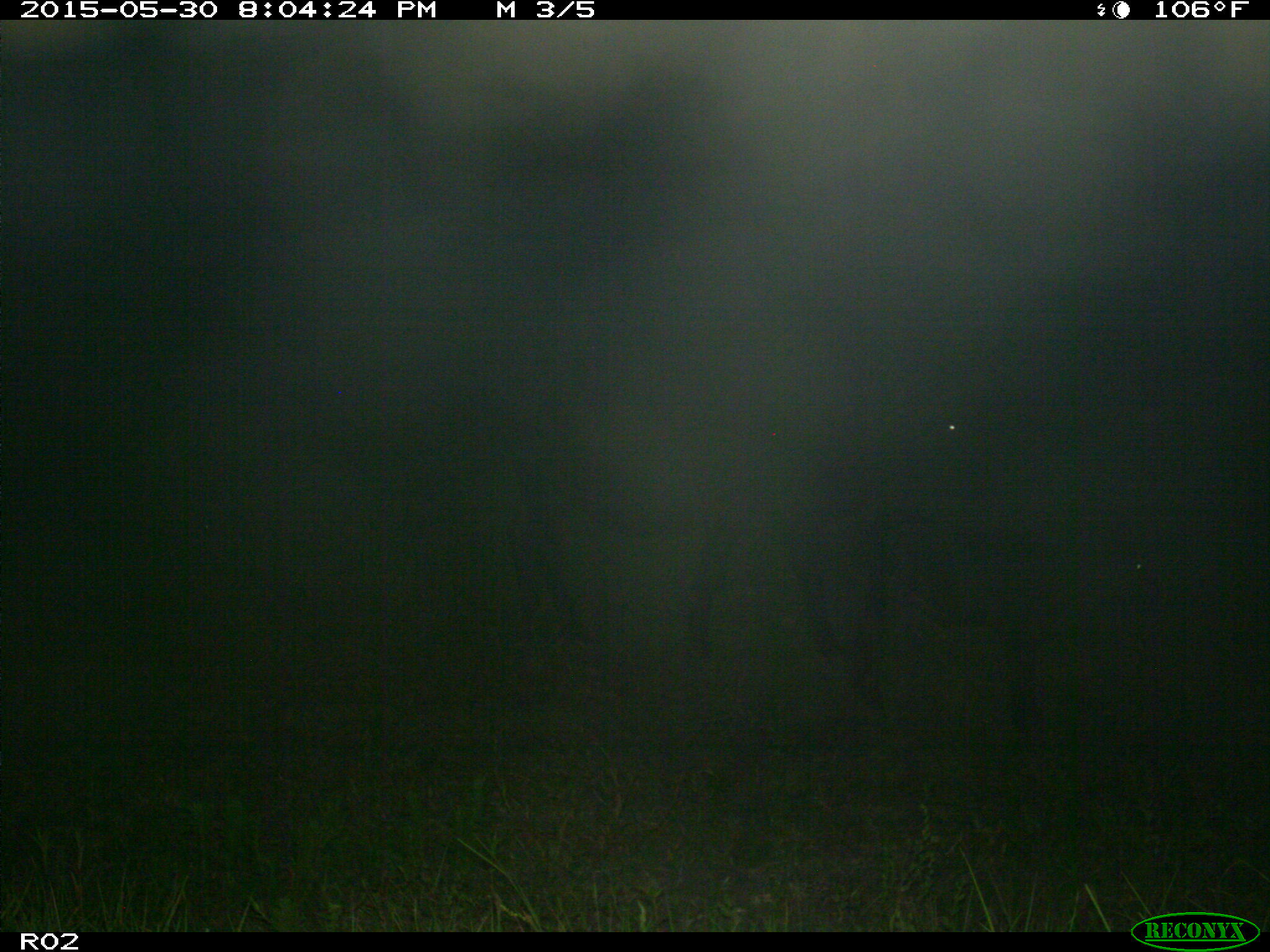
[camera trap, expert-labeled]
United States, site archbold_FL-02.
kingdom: Animalia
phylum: Chordata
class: Mammalia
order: Artiodactyla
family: Bovidae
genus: Bos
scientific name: Bos taurus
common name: domestic cow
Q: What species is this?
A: Bos taurus (domestic cow).